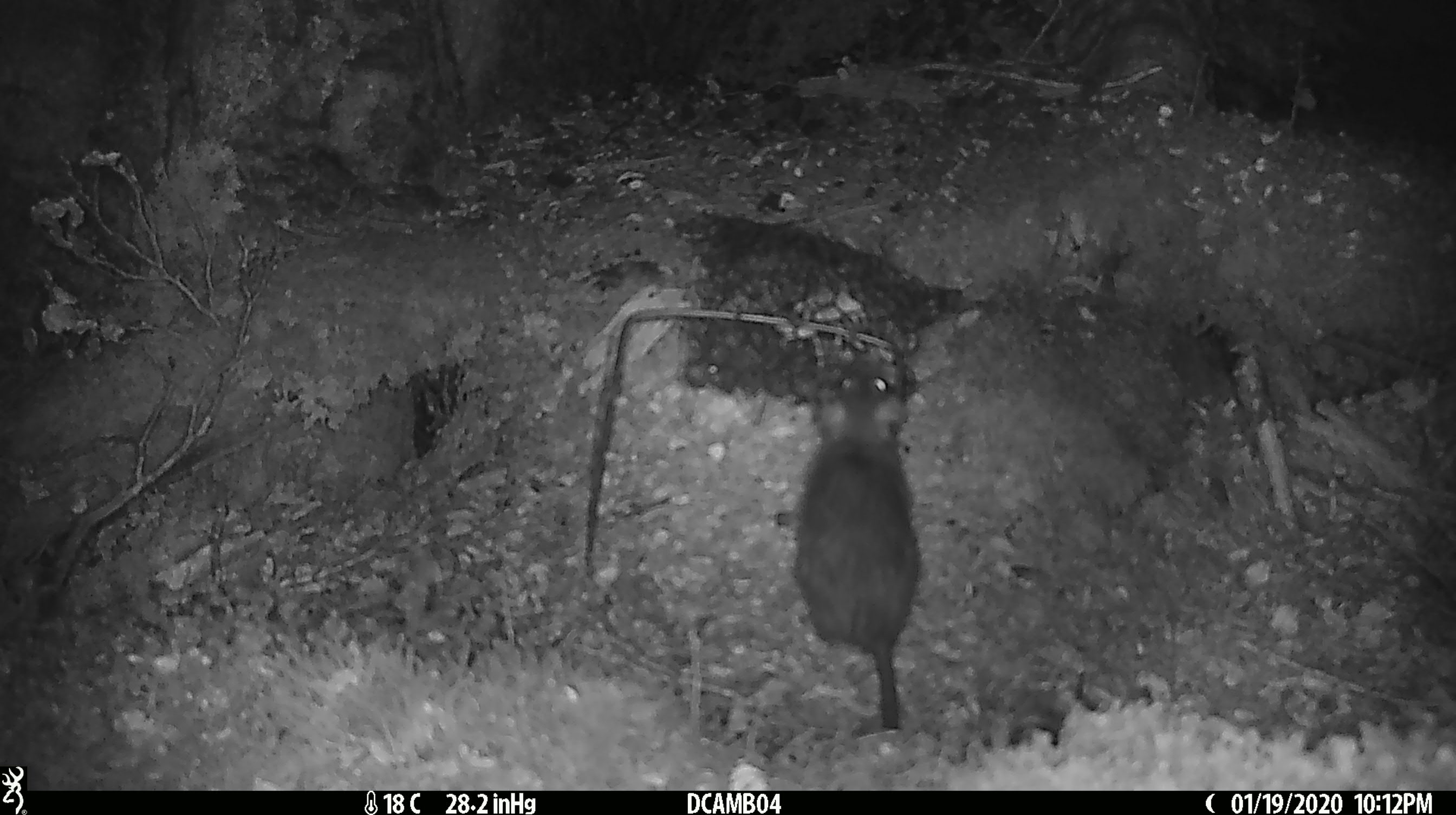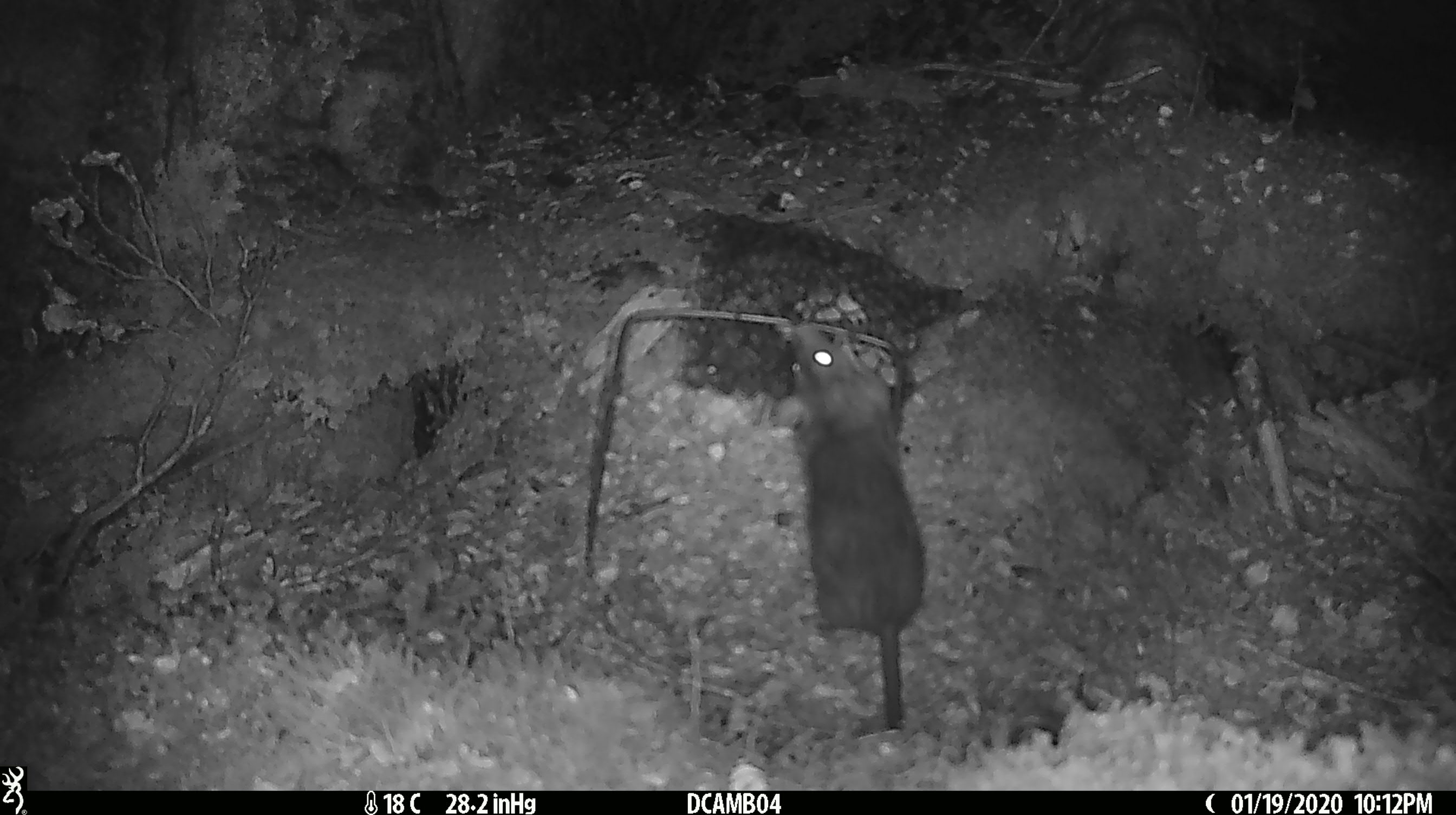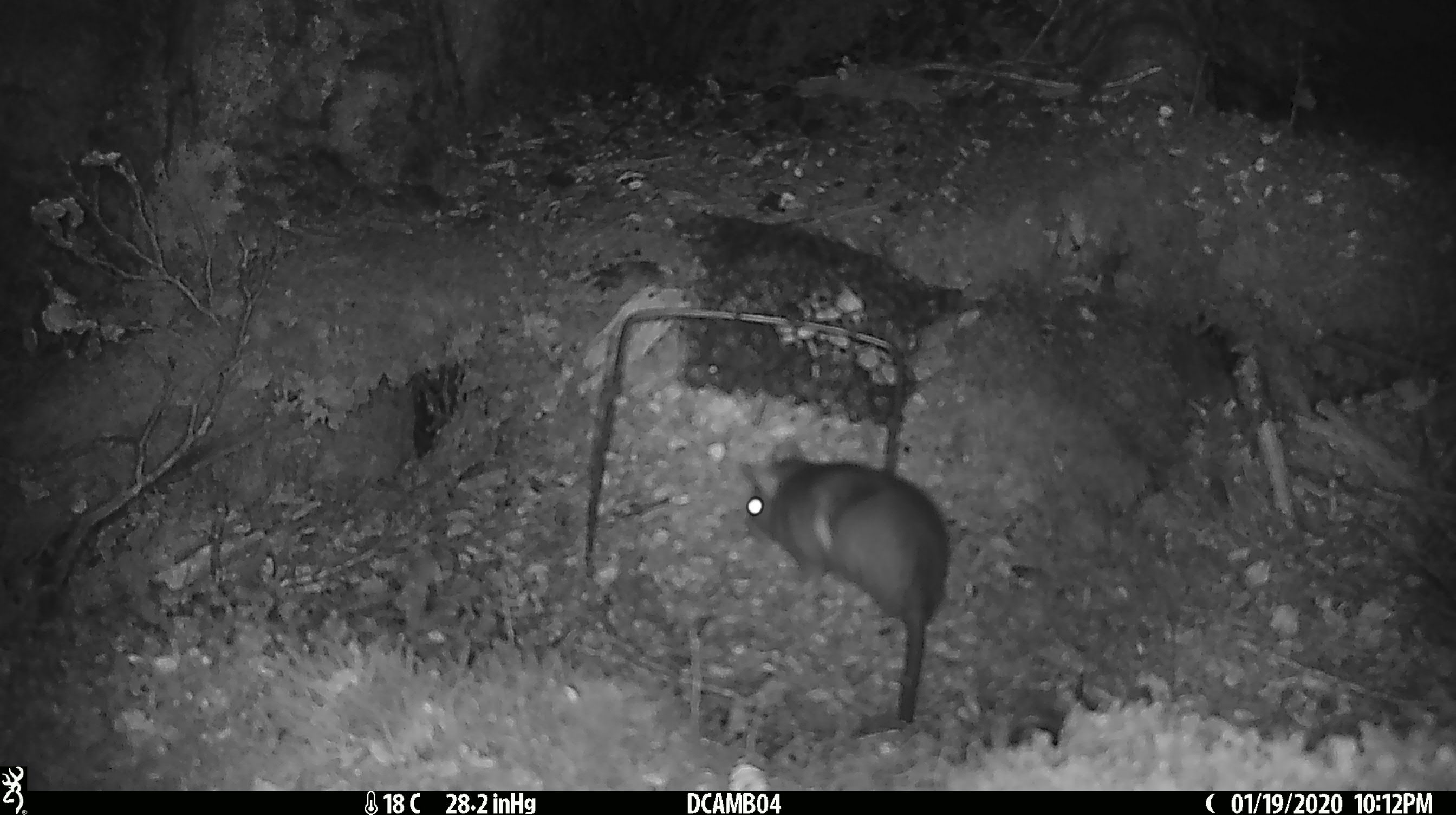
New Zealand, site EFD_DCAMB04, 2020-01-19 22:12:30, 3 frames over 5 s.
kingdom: Animalia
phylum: Chordata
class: Mammalia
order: Rodentia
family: Muridae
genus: Rattus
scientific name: Rattus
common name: rat